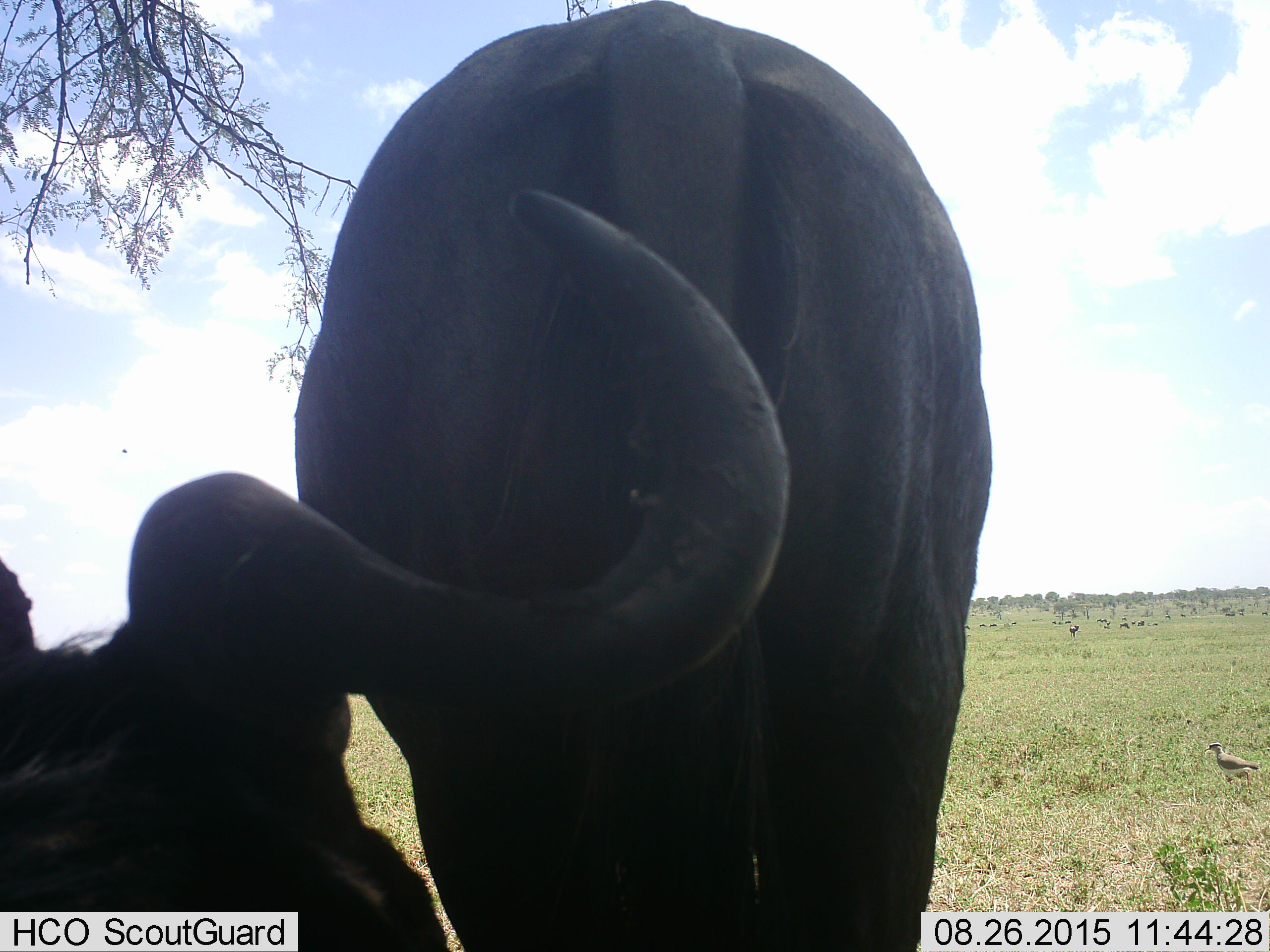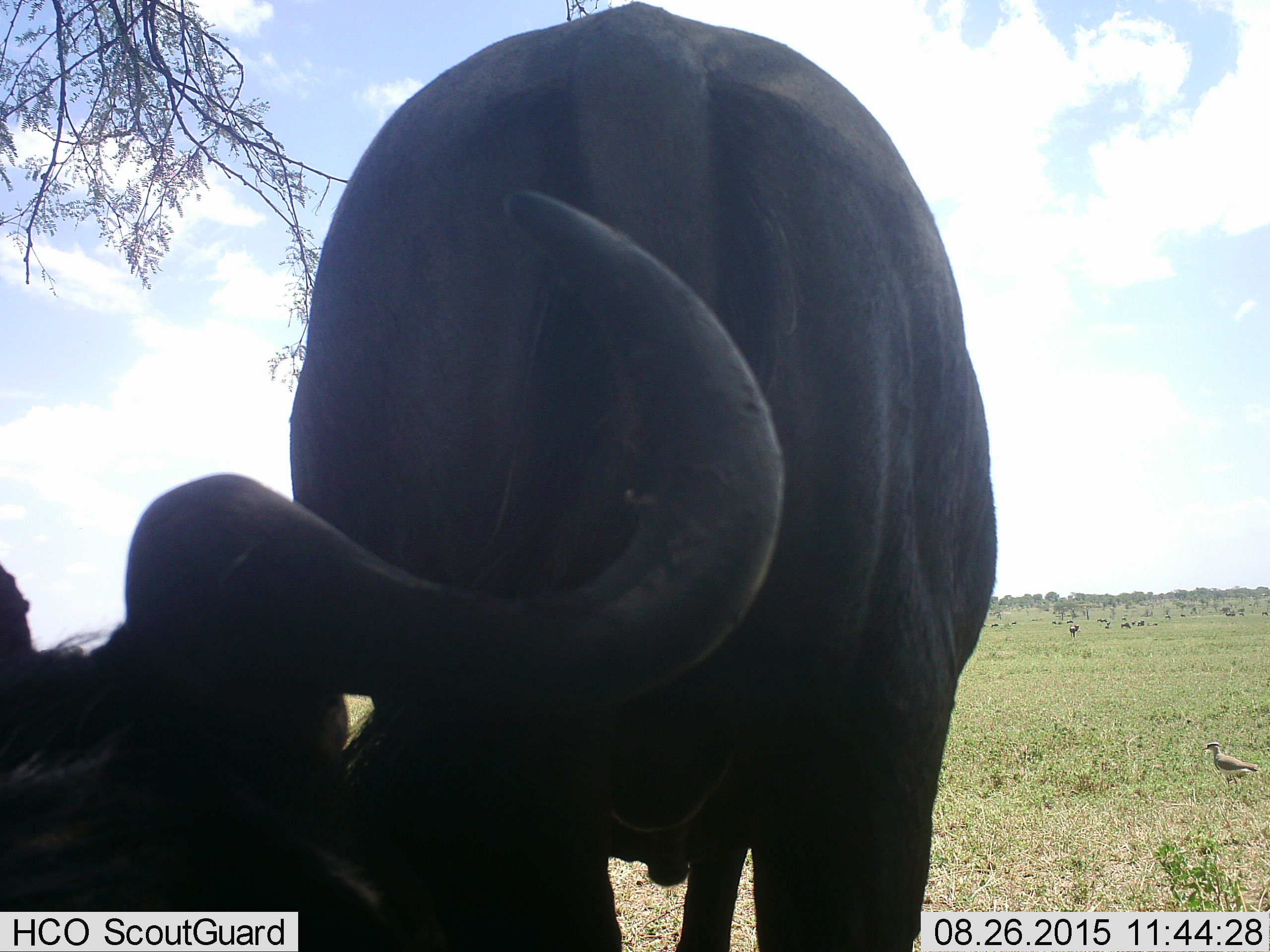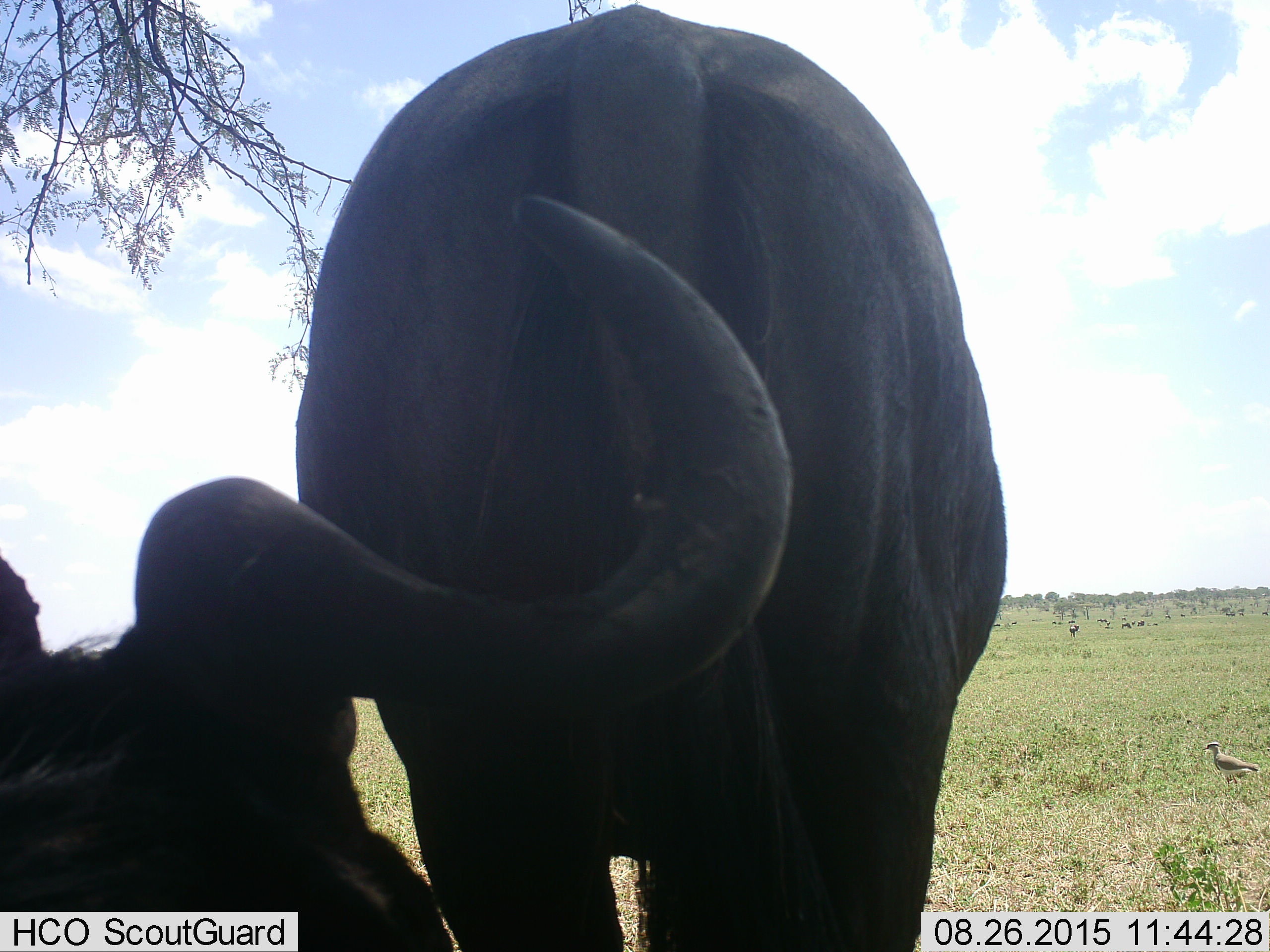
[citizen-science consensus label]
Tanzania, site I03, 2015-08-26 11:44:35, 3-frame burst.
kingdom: Animalia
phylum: Chordata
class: Mammalia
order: Artiodactyla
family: Bovidae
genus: Connochaetes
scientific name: Connochaetes taurinus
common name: blue wildebeest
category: wildebeest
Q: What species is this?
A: Wildebeest (blue wildebeest) (Connochaetes taurinus).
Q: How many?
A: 2.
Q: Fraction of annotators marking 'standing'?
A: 67%.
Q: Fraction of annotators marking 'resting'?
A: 67%.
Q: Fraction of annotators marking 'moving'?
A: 17%.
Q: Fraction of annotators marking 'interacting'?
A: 0%.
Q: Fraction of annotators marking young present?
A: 0%.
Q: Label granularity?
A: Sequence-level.